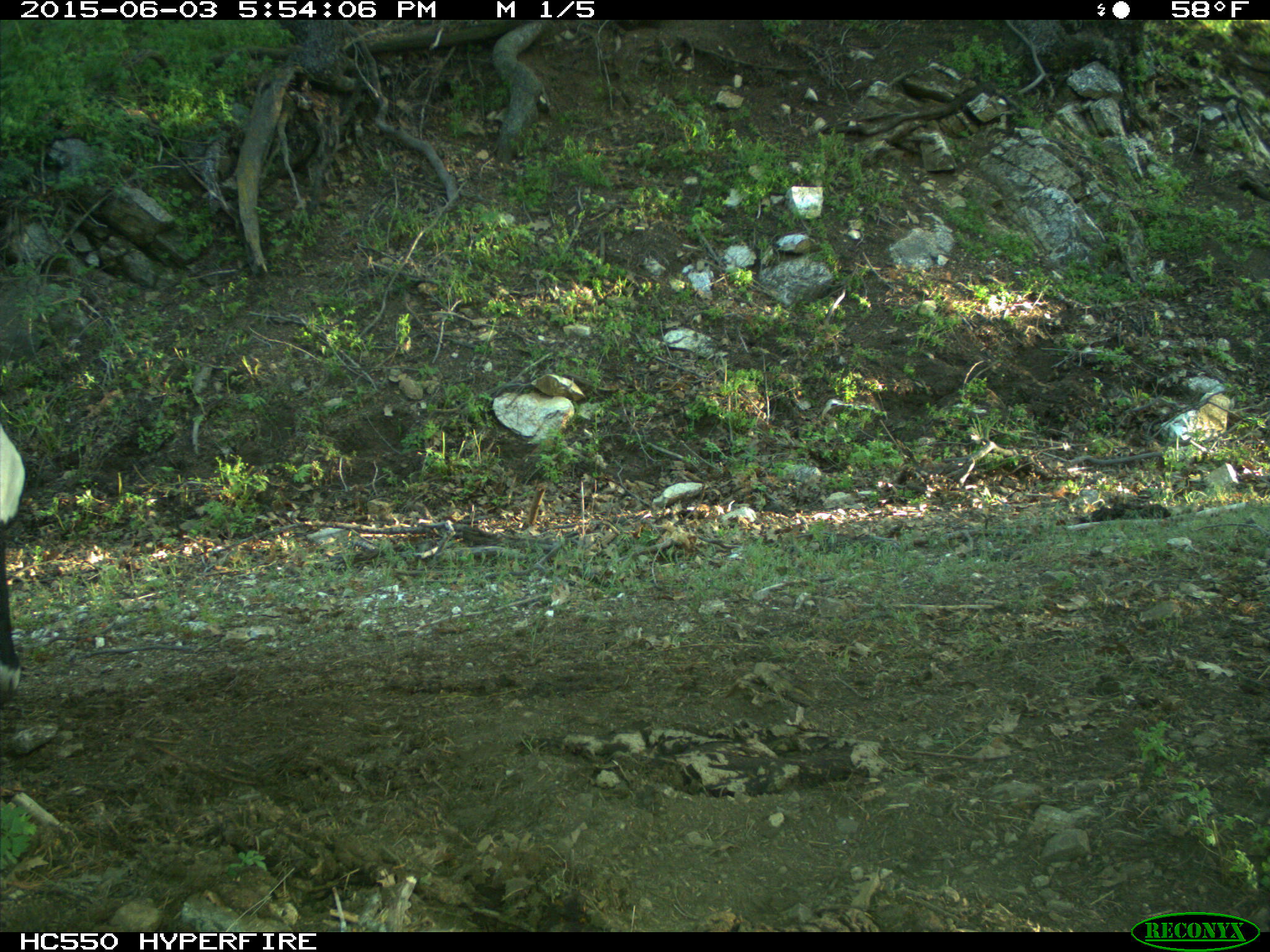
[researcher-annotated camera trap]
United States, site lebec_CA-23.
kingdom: Animalia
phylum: Chordata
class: Mammalia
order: Artiodactyla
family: Bovidae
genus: Bos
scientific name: Bos taurus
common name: domestic cow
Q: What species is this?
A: Bos taurus (domestic cow).